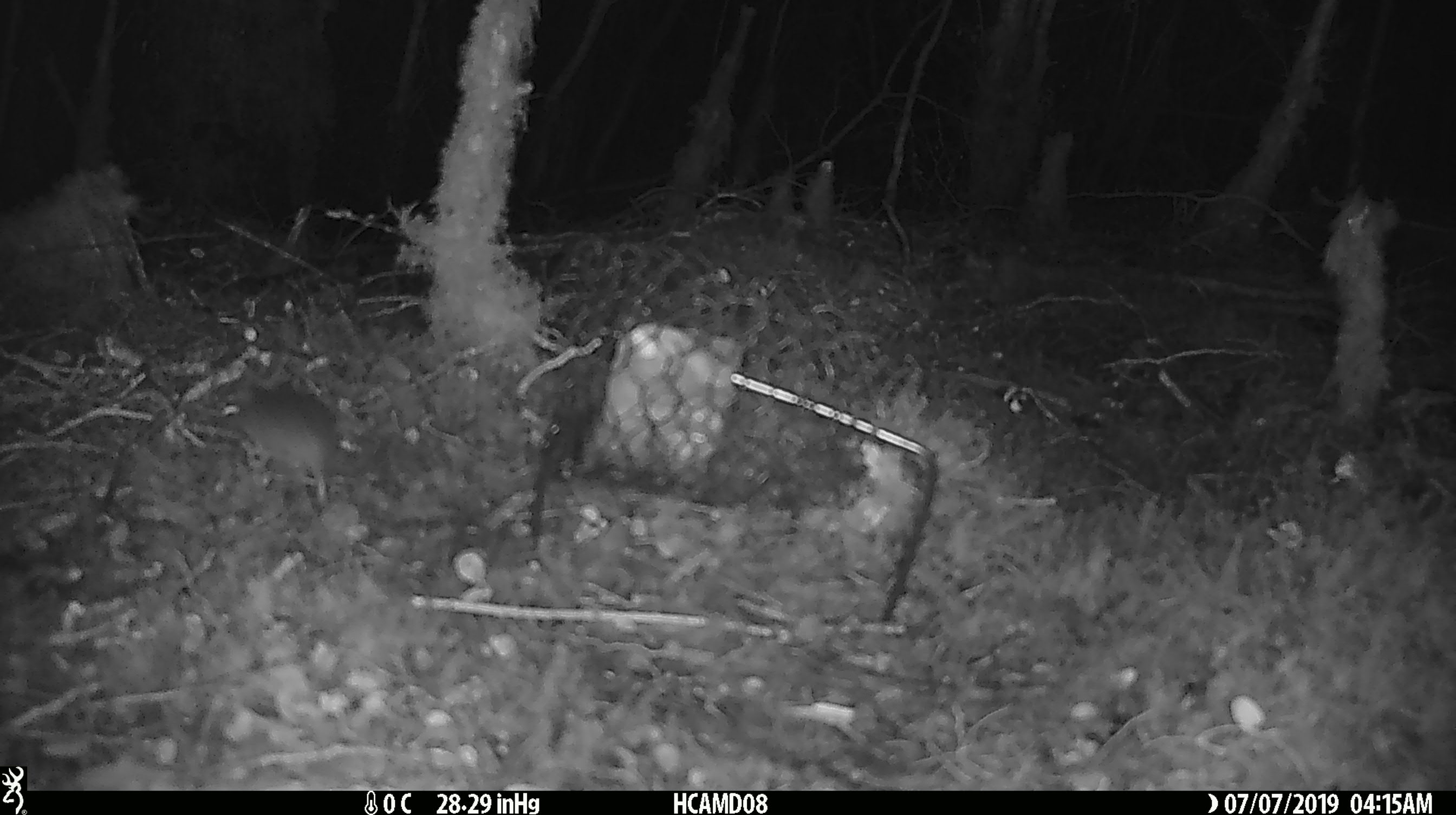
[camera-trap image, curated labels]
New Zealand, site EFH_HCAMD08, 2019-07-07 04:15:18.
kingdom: Animalia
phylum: Chordata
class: Mammalia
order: Rodentia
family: Muridae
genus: Mus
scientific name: Mus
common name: mouse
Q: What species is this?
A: Mouse (Mus).